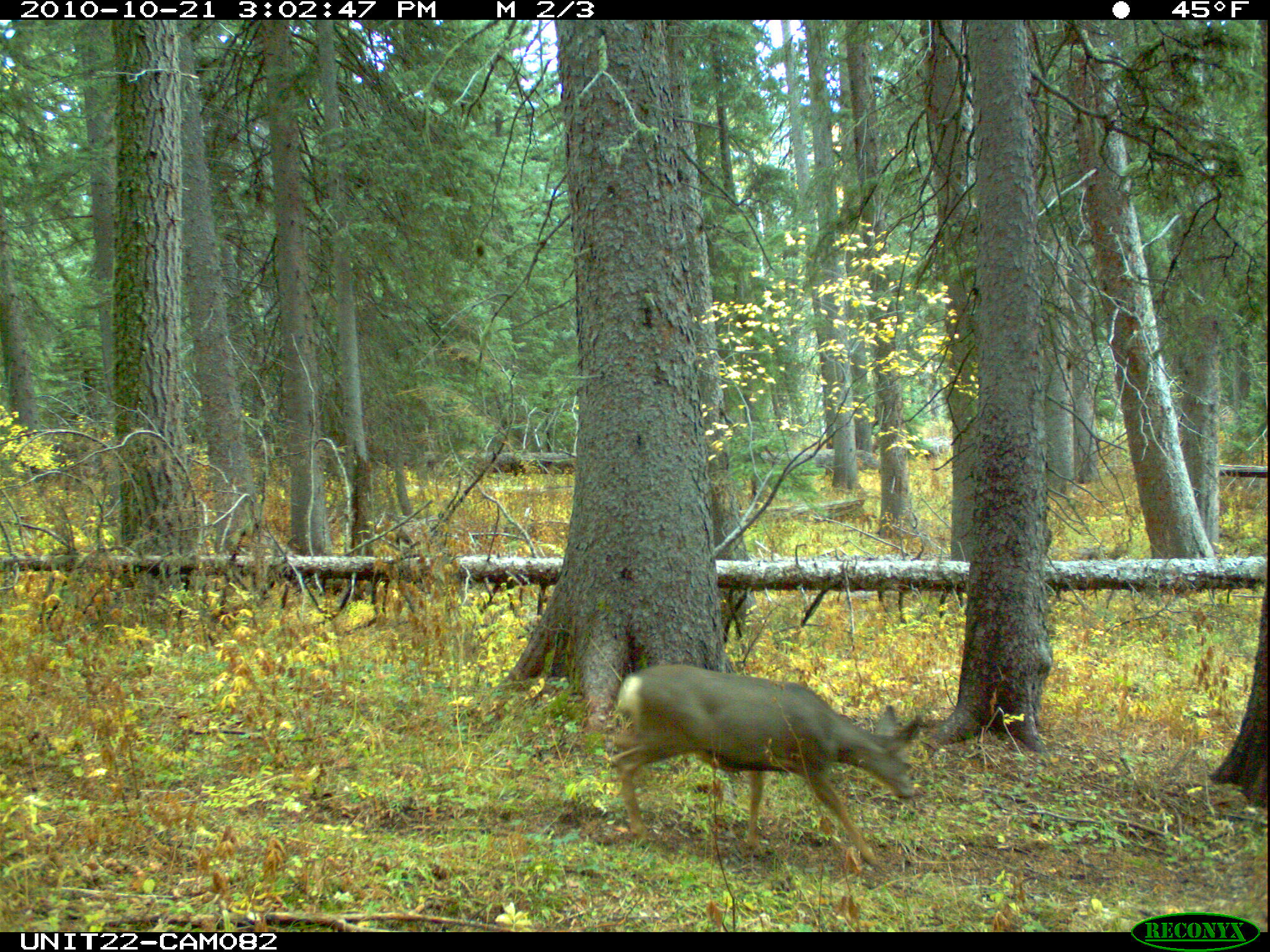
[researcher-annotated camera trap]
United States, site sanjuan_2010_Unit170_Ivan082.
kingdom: Animalia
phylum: Chordata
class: Mammalia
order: Artiodactyla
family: Cervidae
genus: Odocoileus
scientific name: Odocoileus hemionus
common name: mule deer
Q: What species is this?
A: Odocoileus hemionus (mule deer).